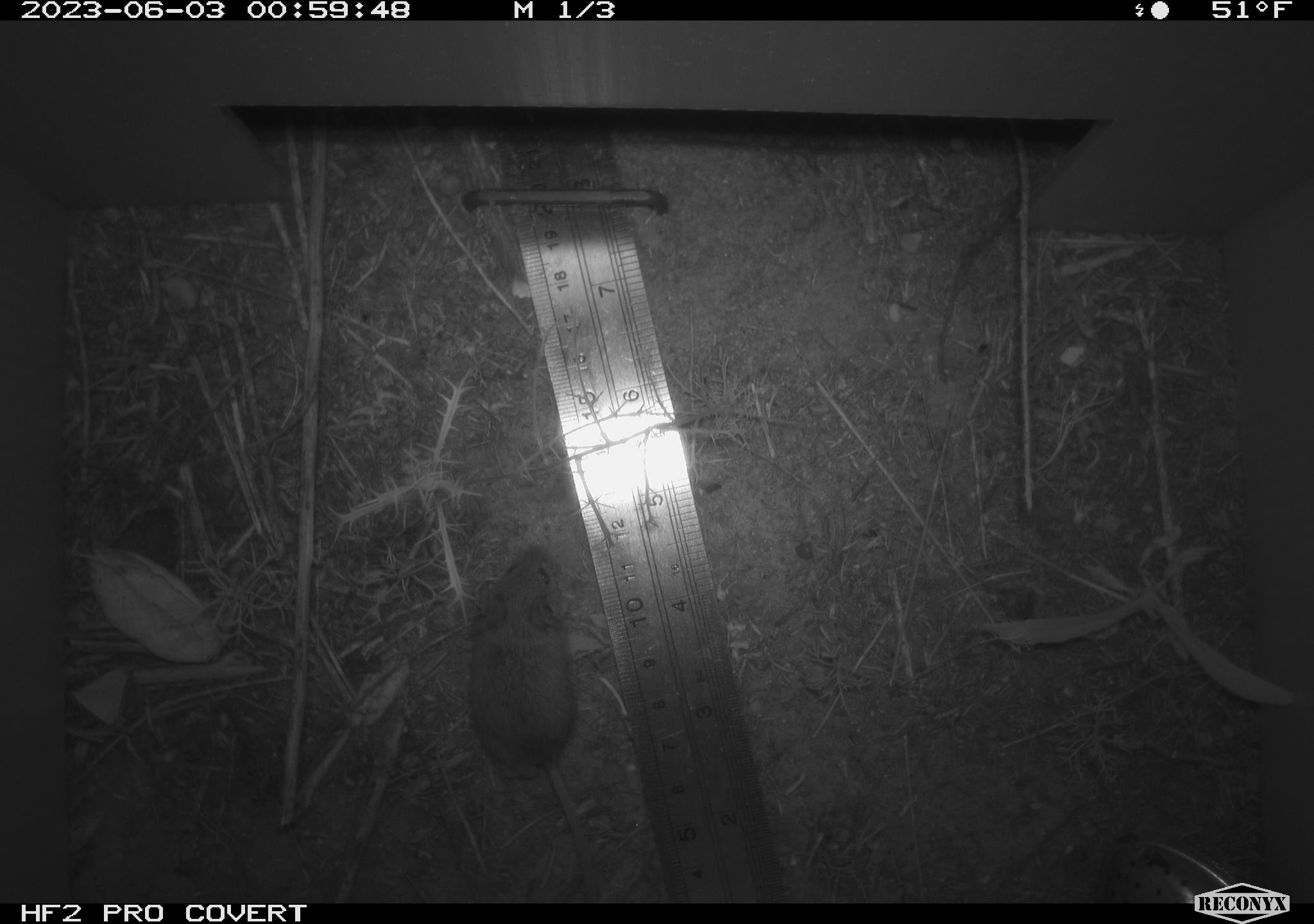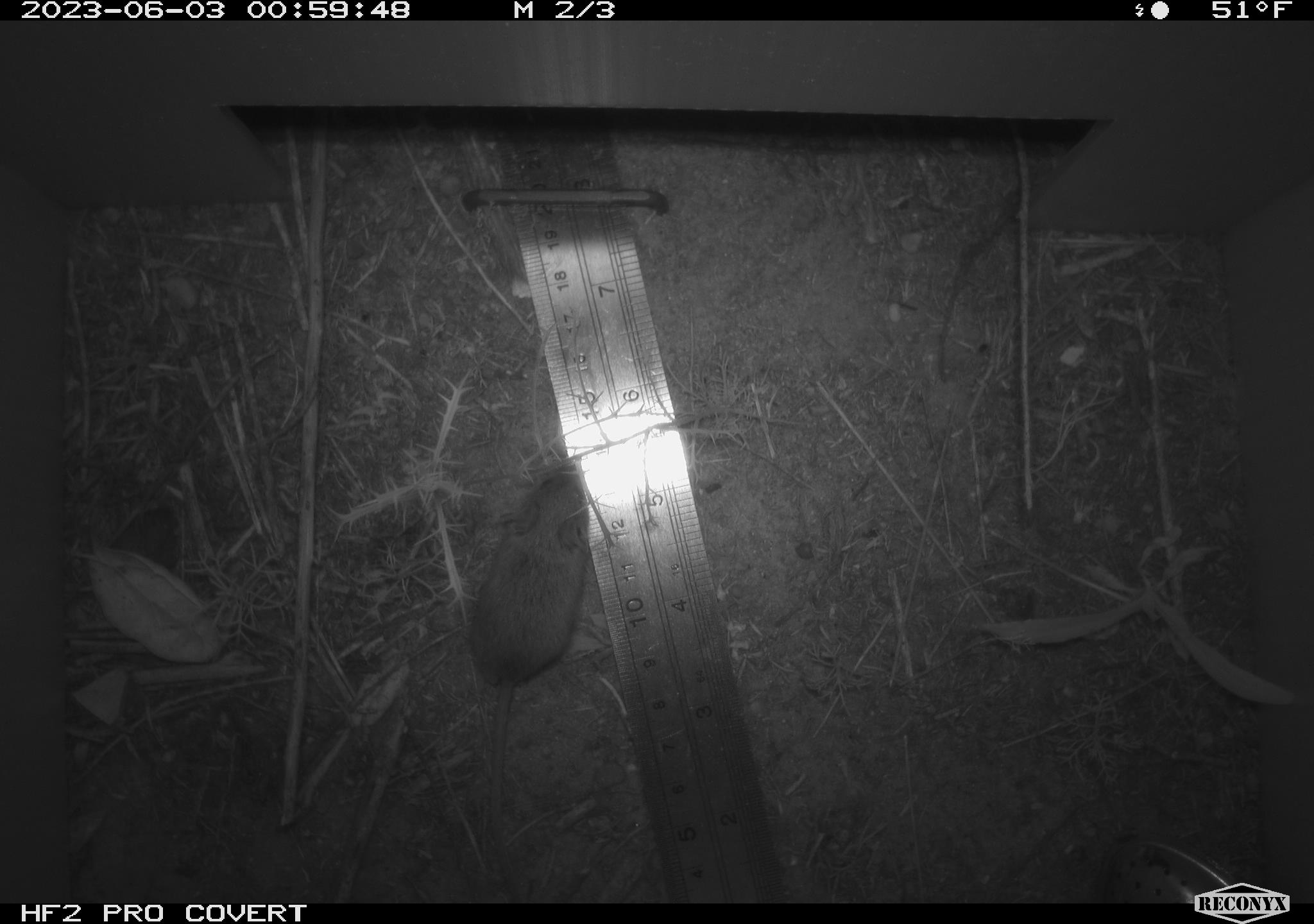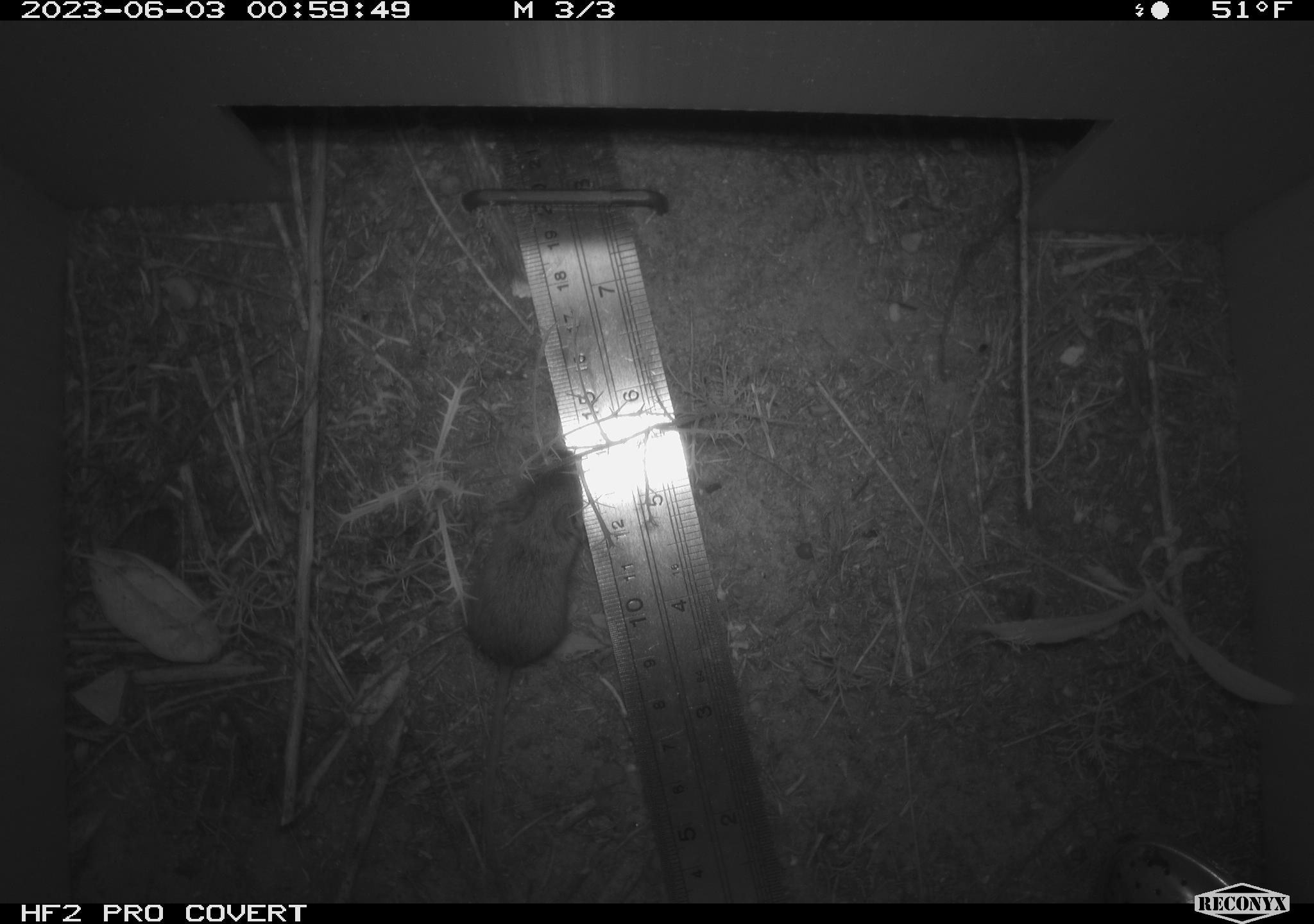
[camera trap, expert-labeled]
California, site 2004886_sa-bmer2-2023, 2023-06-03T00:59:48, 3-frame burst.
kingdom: Animalia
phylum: Chordata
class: Mammalia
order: Rodentia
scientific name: Rodentia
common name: mouse species